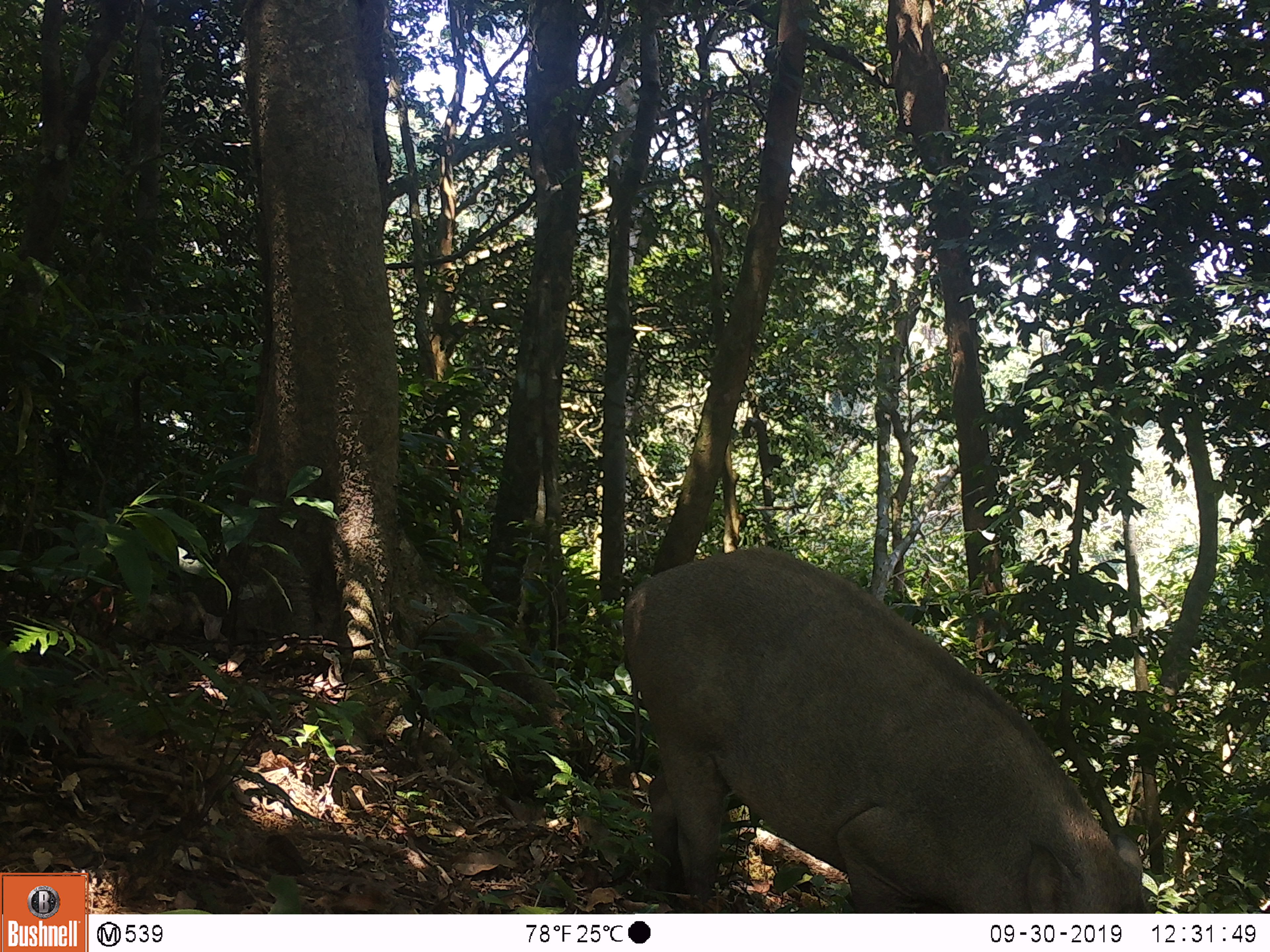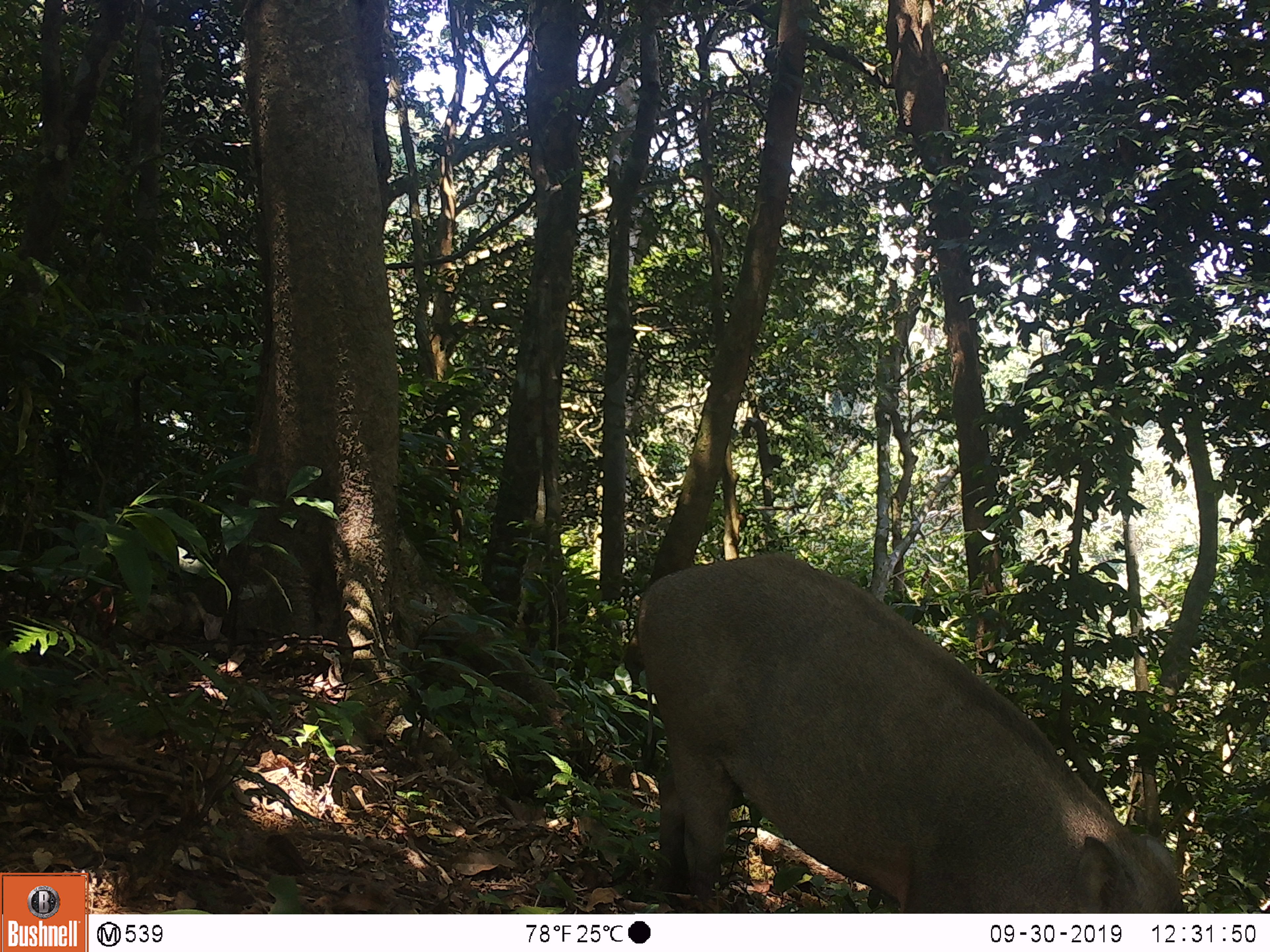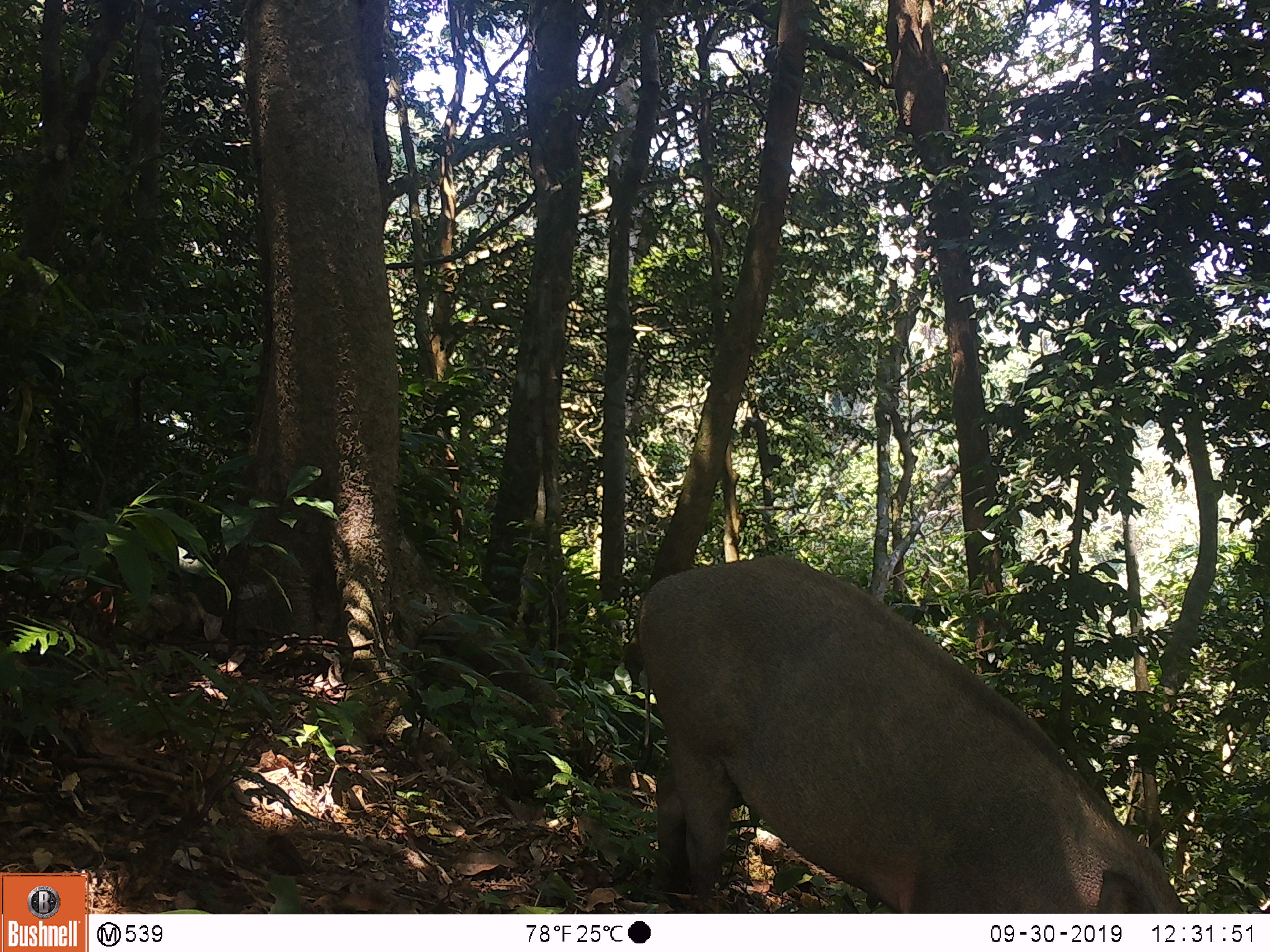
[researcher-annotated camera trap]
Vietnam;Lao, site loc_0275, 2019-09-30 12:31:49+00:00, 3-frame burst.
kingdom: Animalia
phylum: Chordata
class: Mammalia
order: Artiodactyla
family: Suidae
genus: Sus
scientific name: Sus scrofa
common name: eurasian wild pig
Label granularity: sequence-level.